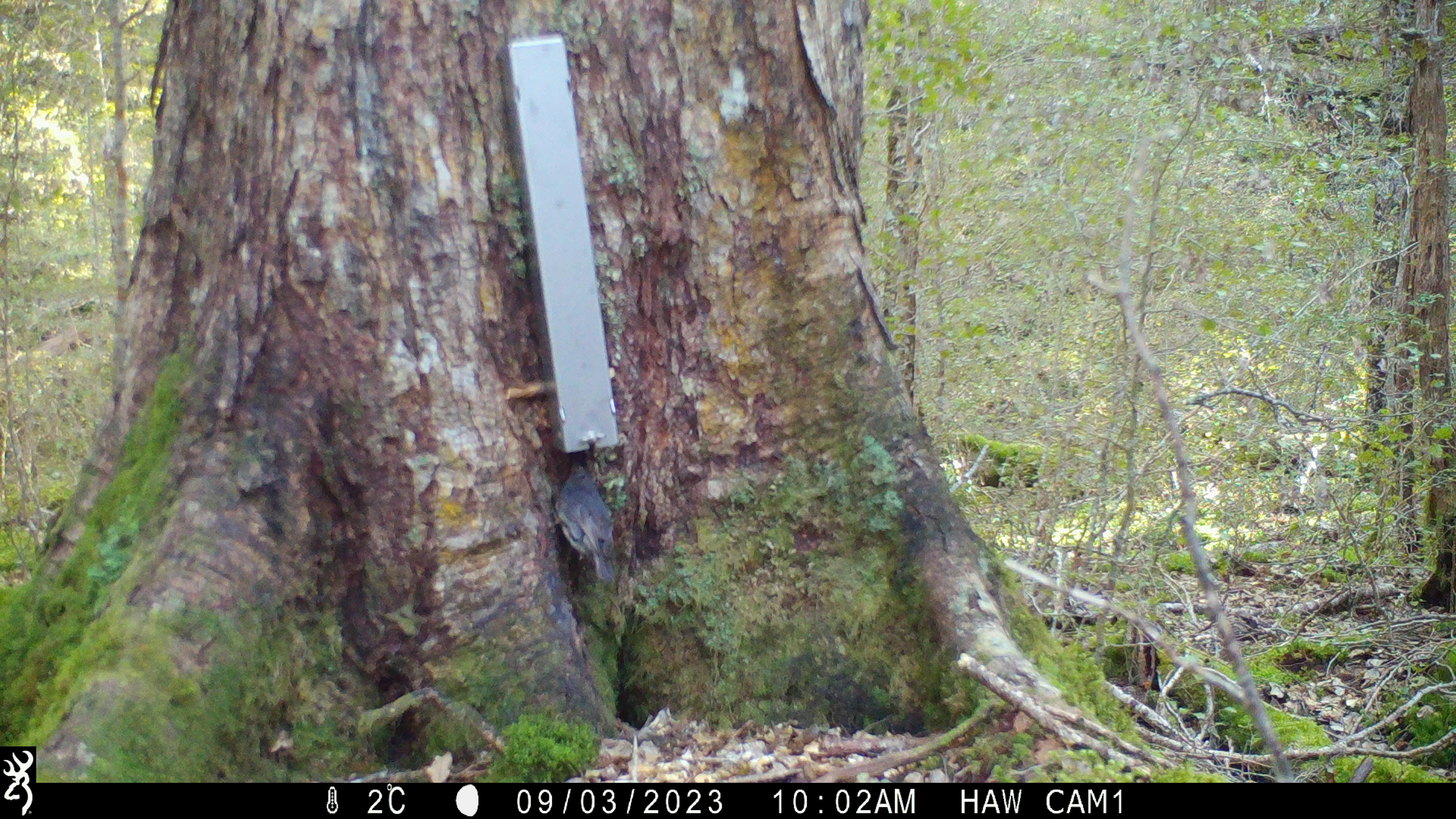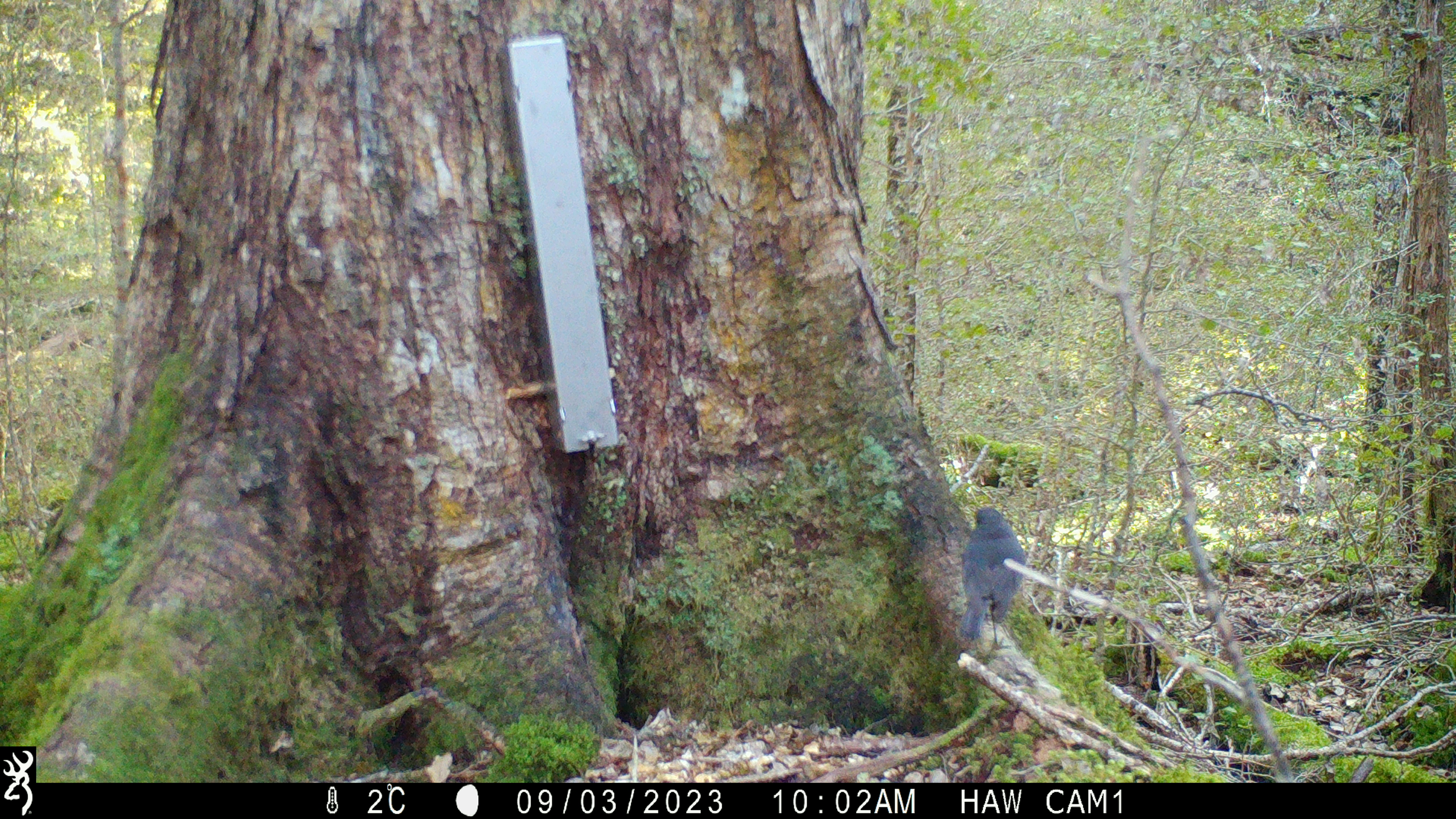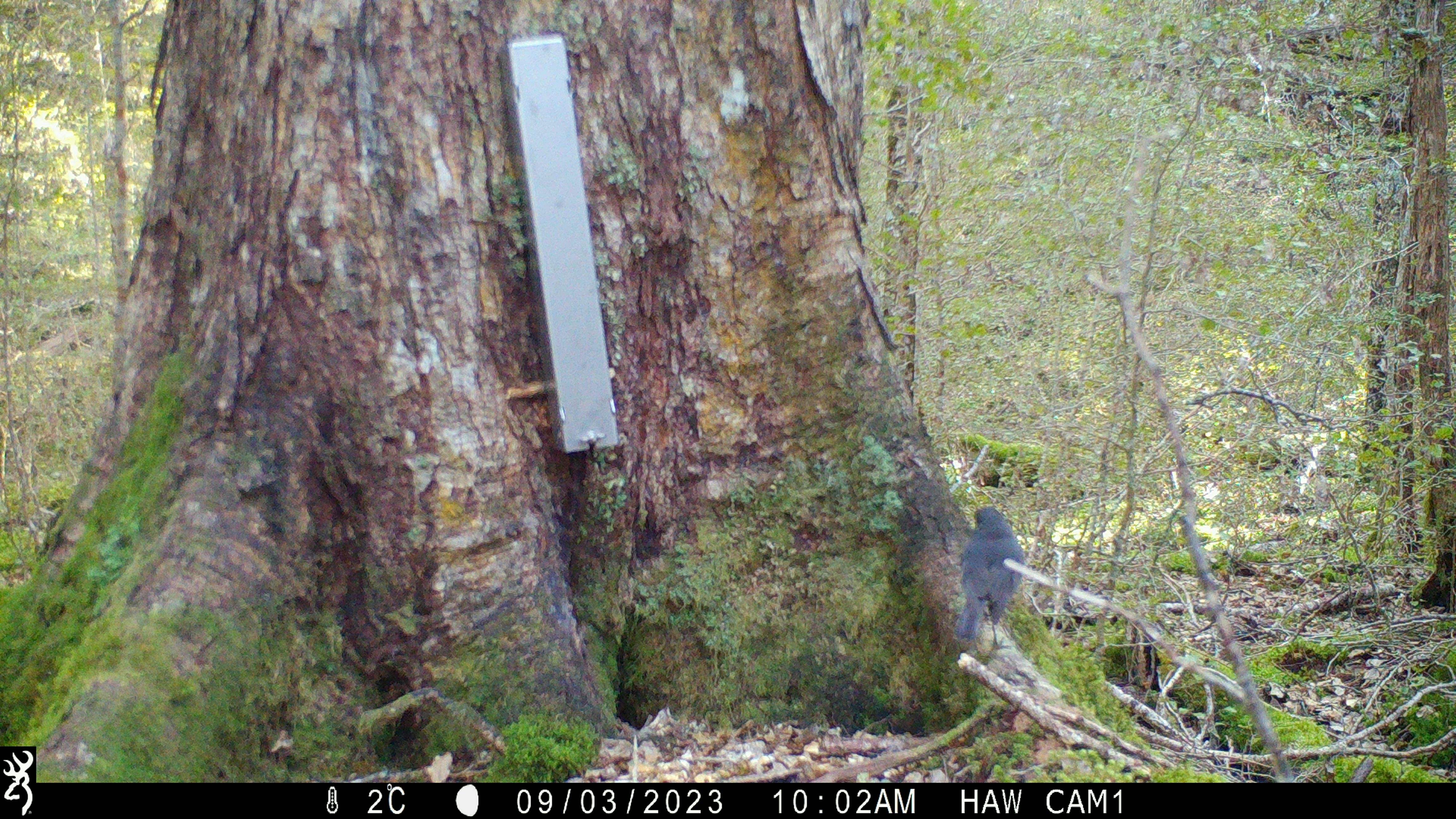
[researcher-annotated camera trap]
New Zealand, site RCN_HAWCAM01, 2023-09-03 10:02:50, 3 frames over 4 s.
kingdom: Animalia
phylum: Chordata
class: Aves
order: Passeriformes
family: Petroicidae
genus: Petroica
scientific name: Petroica australis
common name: new zealand robin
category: robin